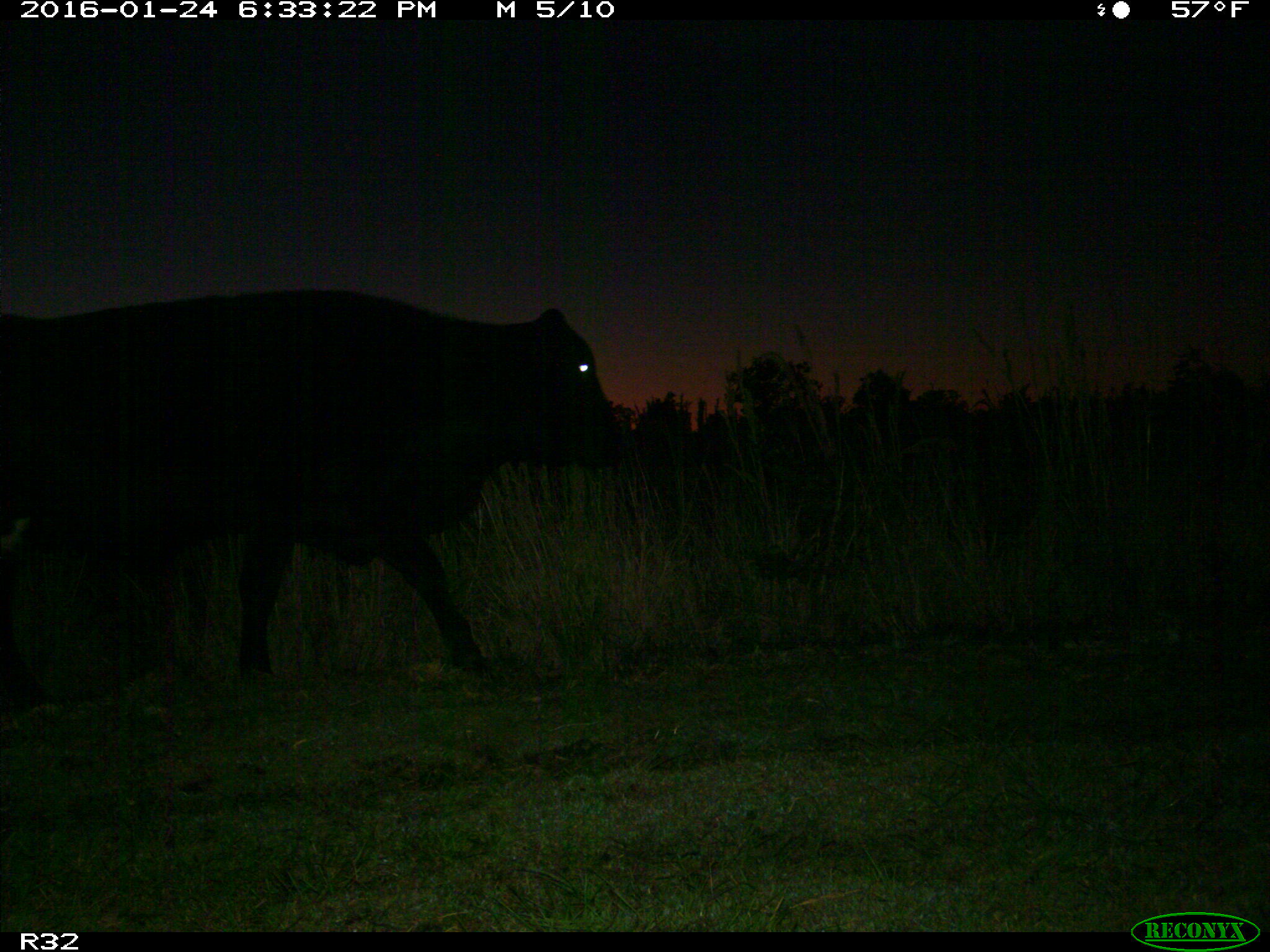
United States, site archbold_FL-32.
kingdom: Animalia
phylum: Chordata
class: Mammalia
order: Artiodactyla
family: Bovidae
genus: Bos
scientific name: Bos taurus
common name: domestic cow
Bos taurus (domestic cow).